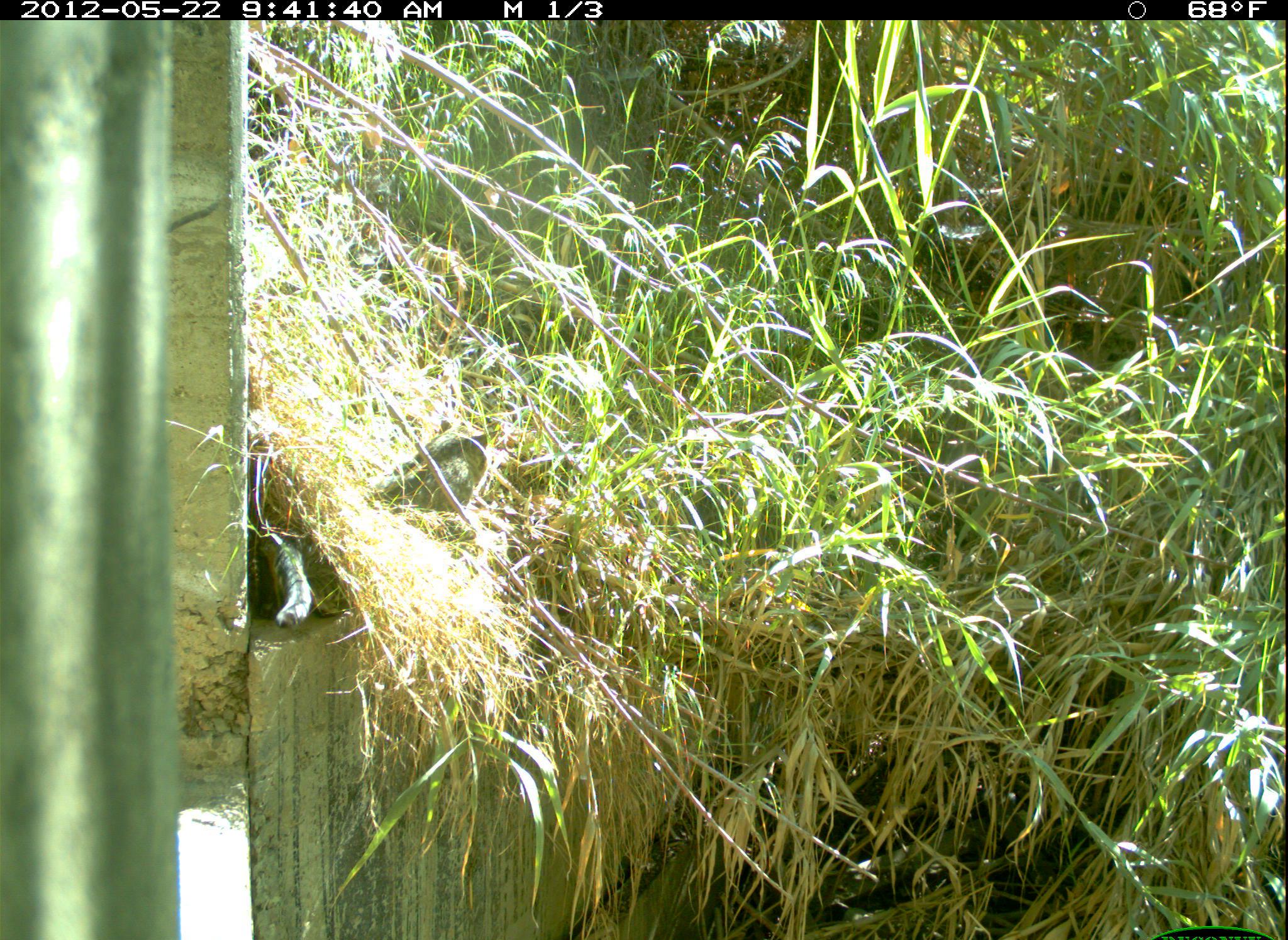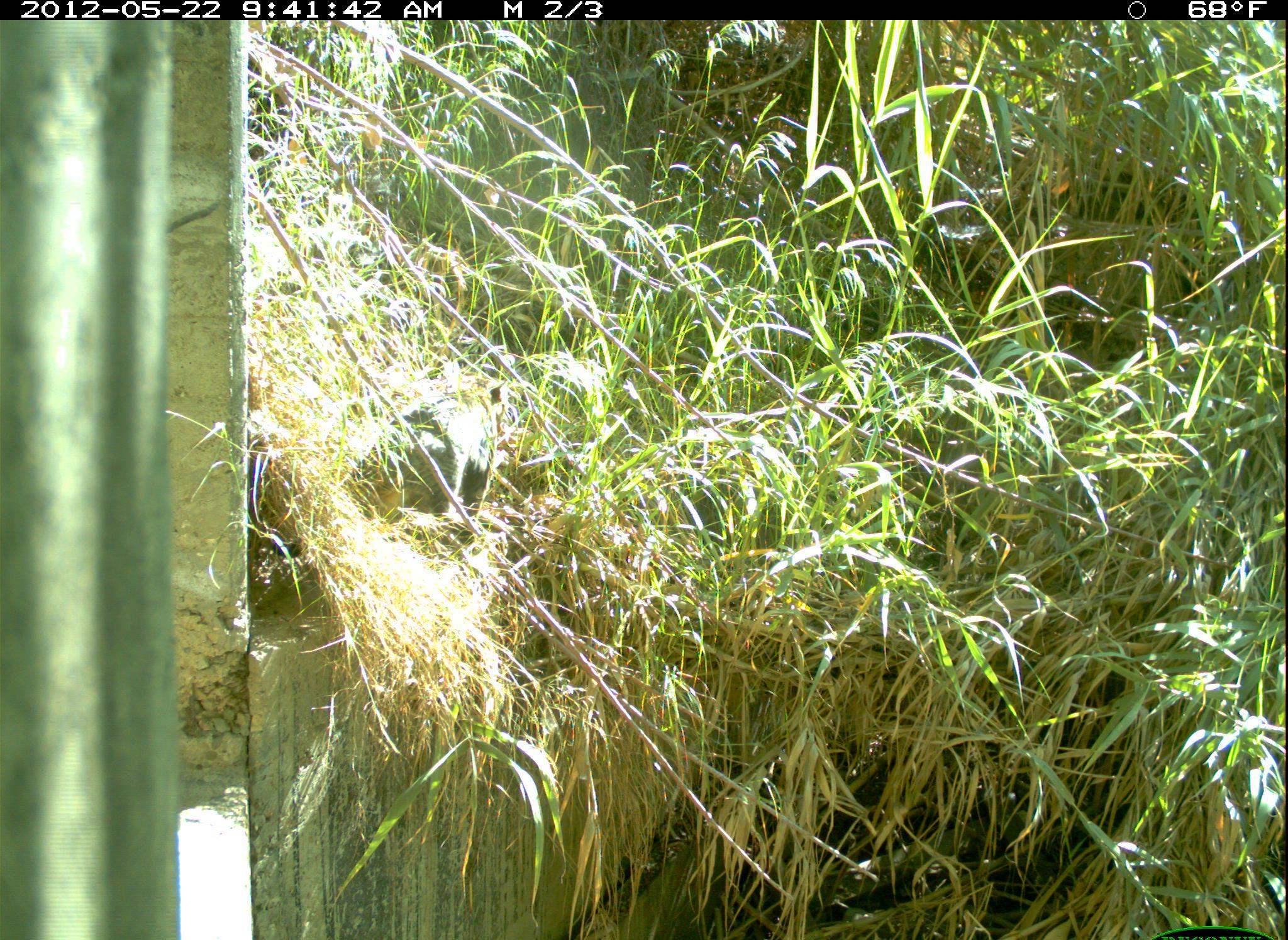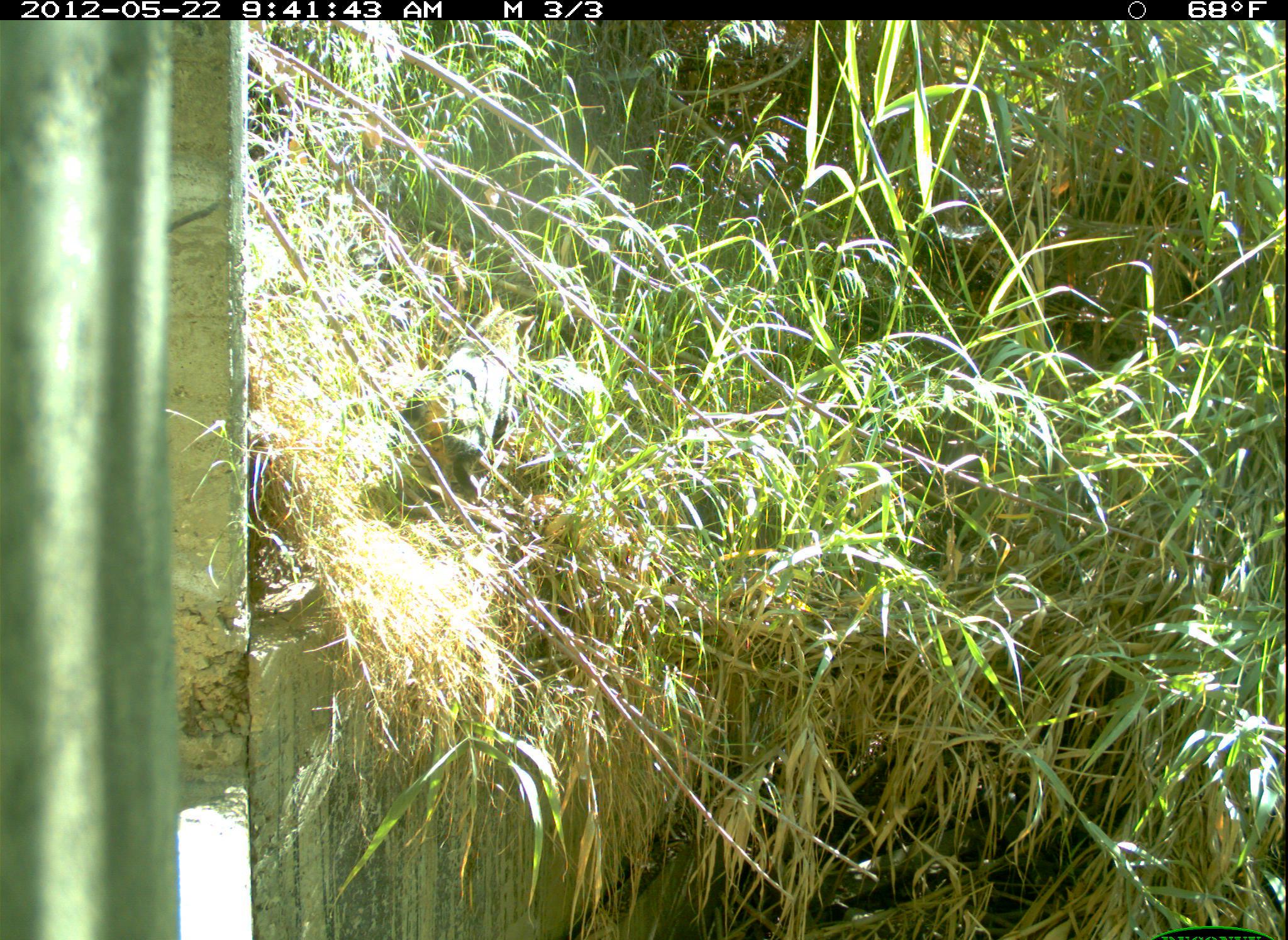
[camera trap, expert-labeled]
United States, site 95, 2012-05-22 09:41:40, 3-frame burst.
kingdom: Animalia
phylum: Chordata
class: Mammalia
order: Carnivora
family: Felidae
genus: Felis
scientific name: Felis catus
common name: cat